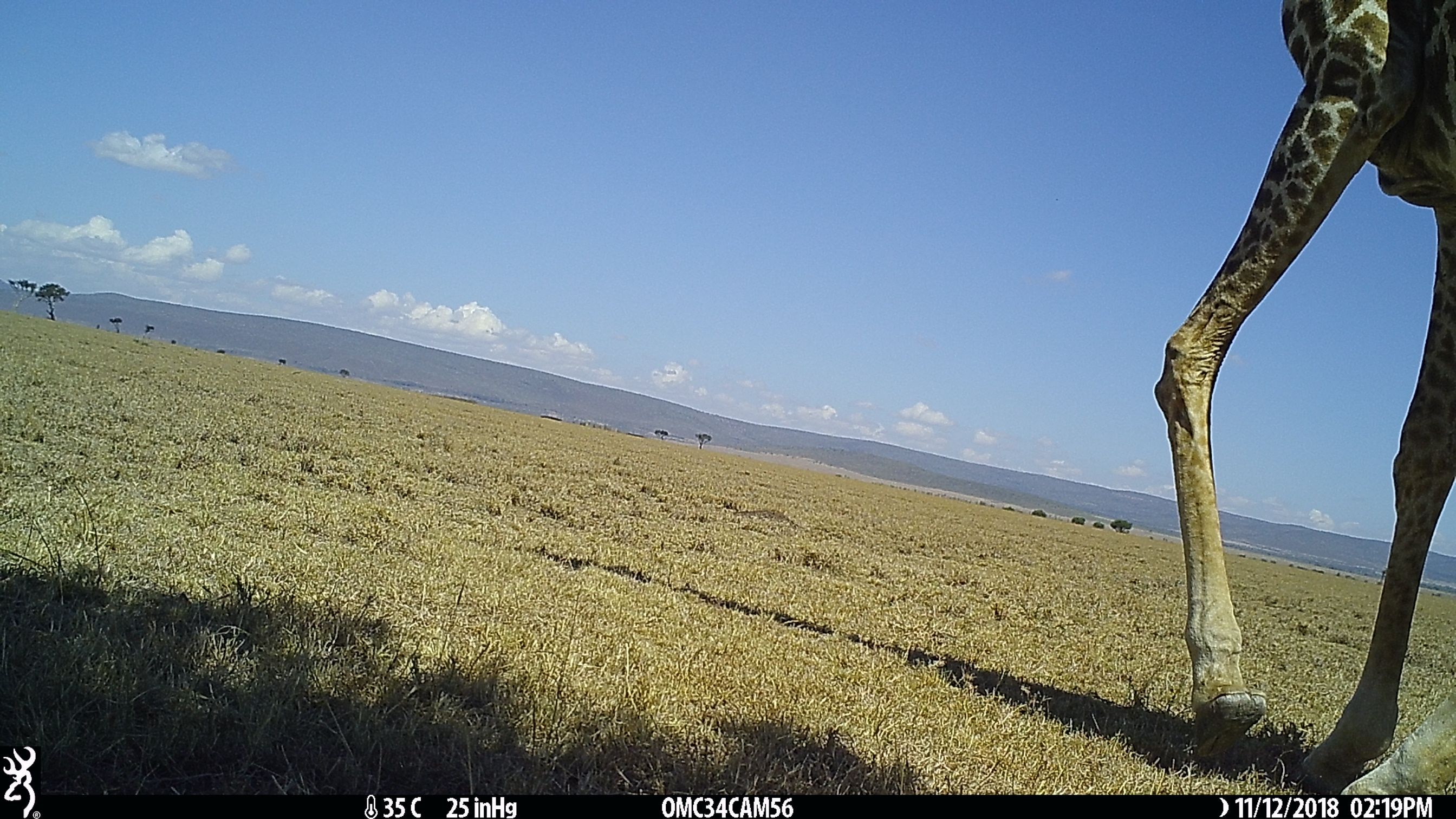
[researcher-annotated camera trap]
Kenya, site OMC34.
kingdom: Animalia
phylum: Chordata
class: Mammalia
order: Artiodactyla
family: Giraffidae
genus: Giraffa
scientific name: Giraffa camelopardalis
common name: northern giraffe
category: giraffe